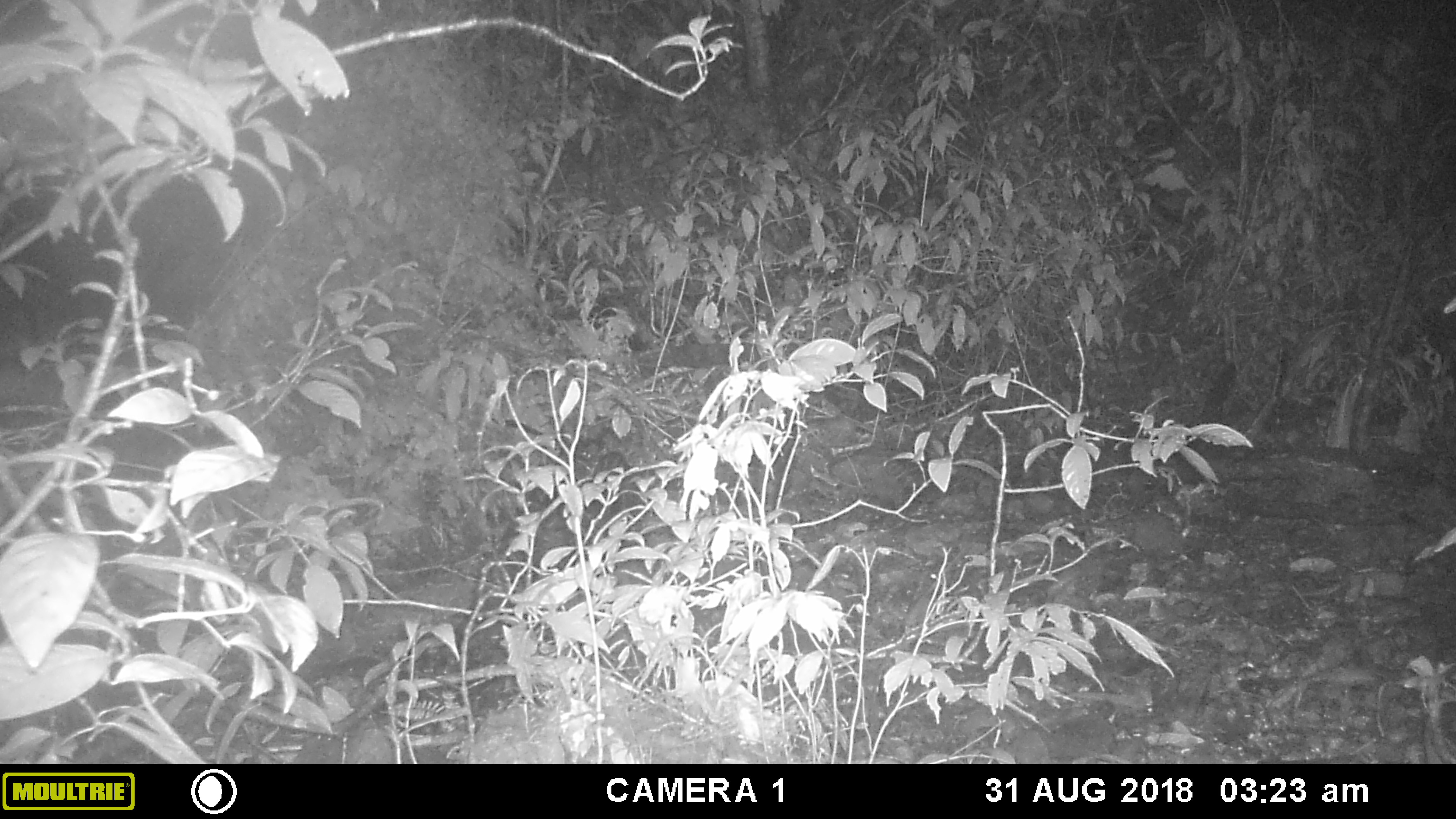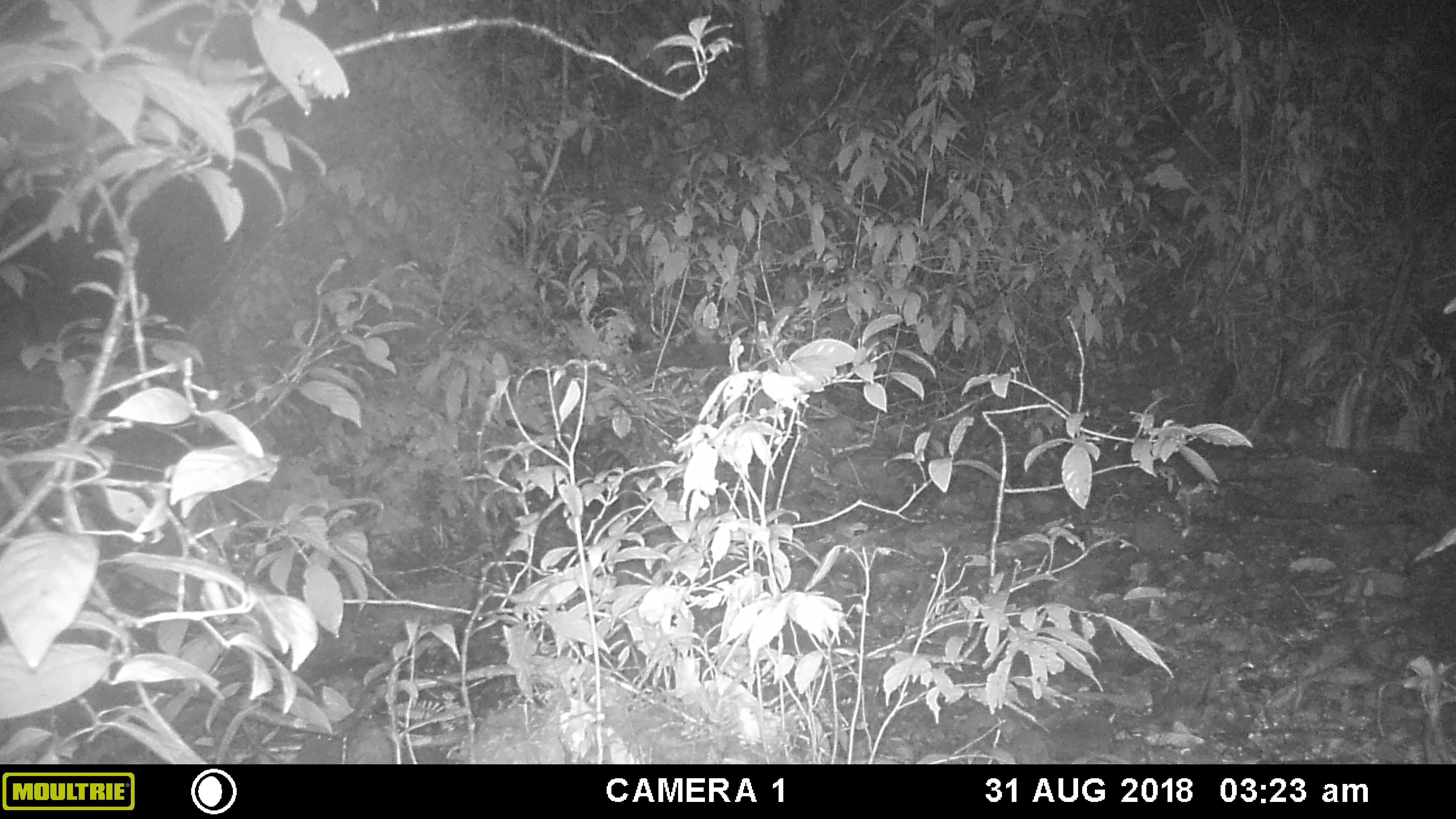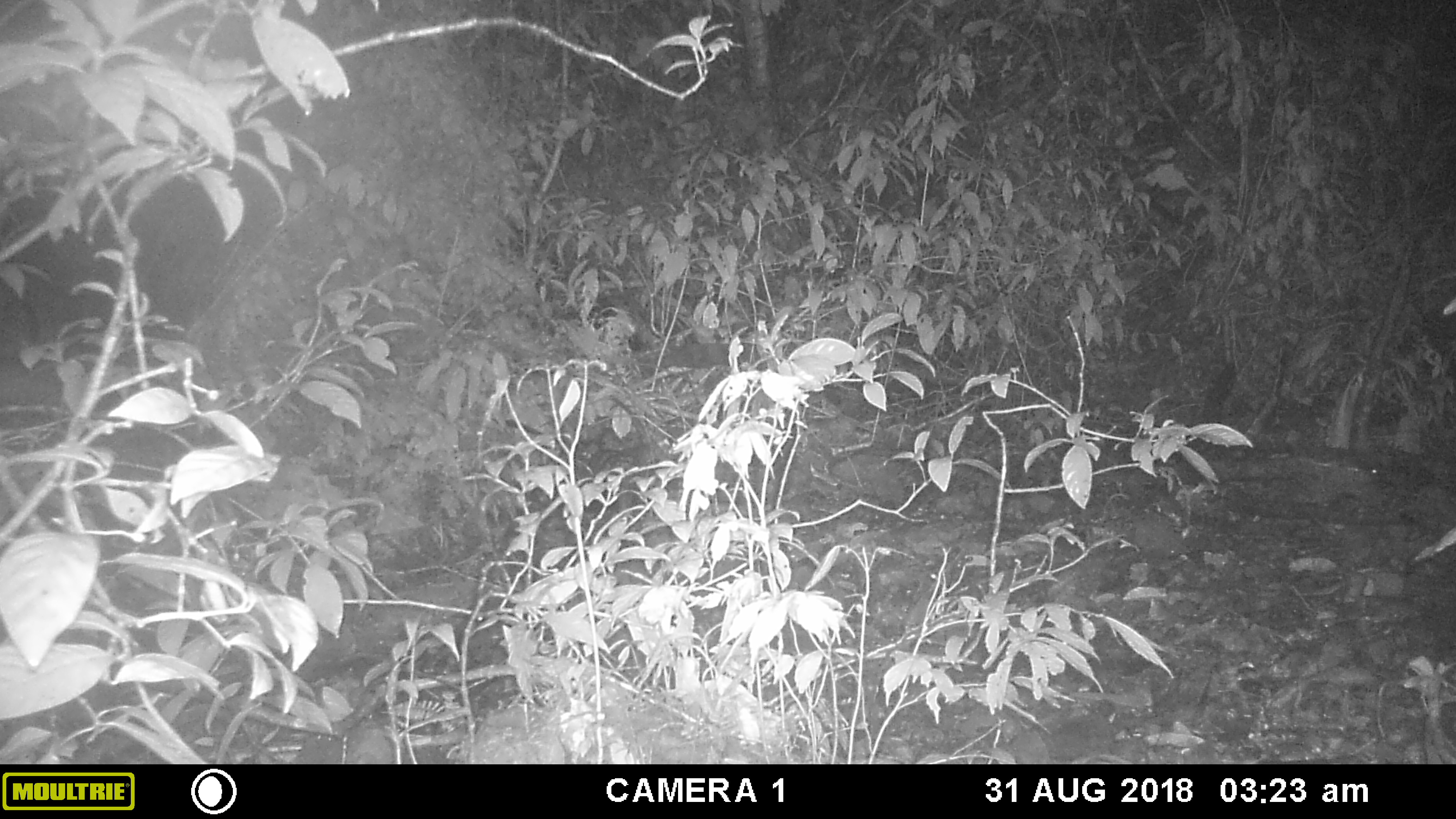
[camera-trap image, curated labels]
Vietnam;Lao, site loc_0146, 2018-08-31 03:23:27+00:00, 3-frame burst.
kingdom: Animalia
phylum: Chordata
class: Mammalia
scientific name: Mammalia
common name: mammal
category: unidentified small mammal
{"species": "unidentified small mammal (mammal) (Mammalia)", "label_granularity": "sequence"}